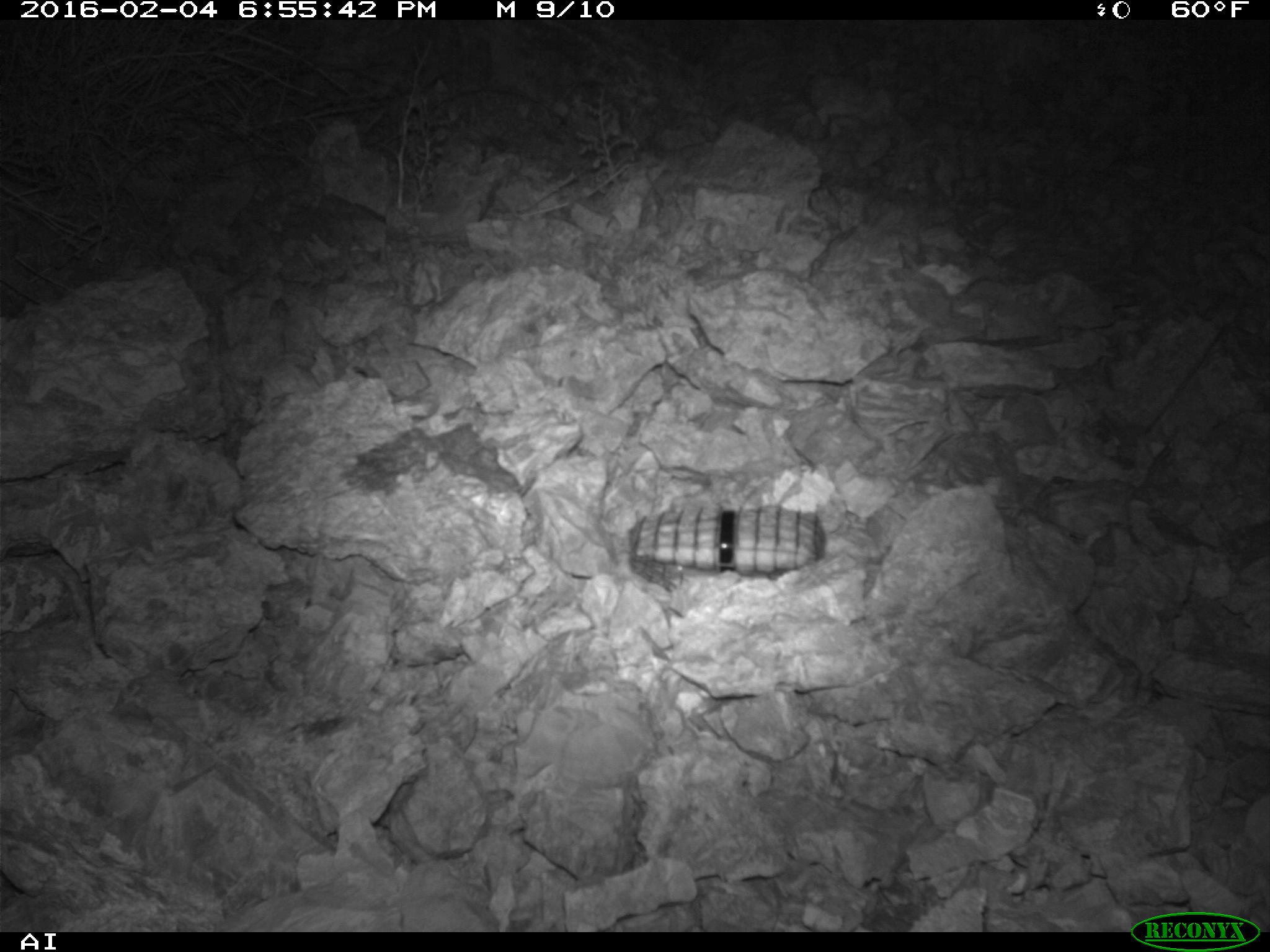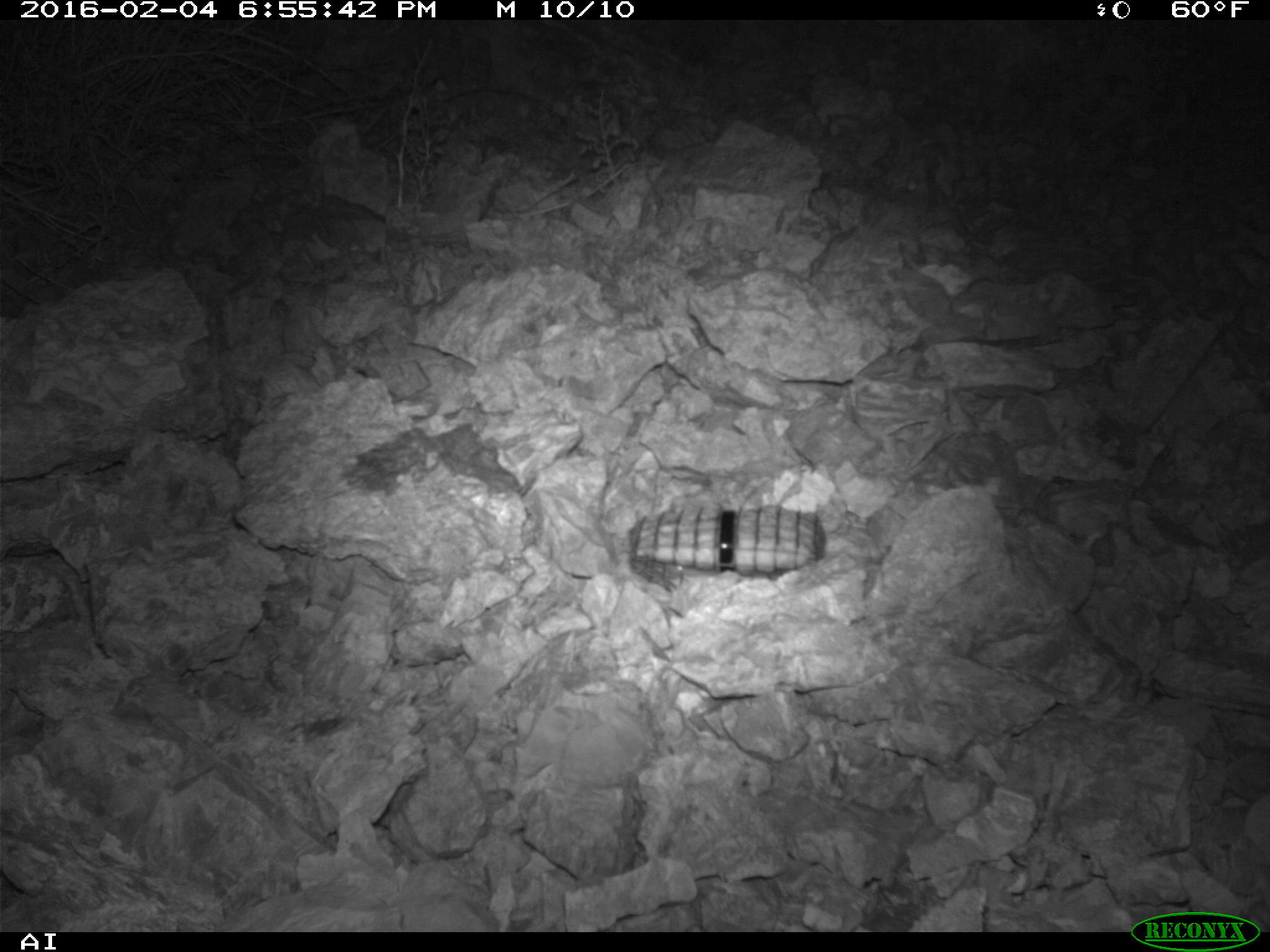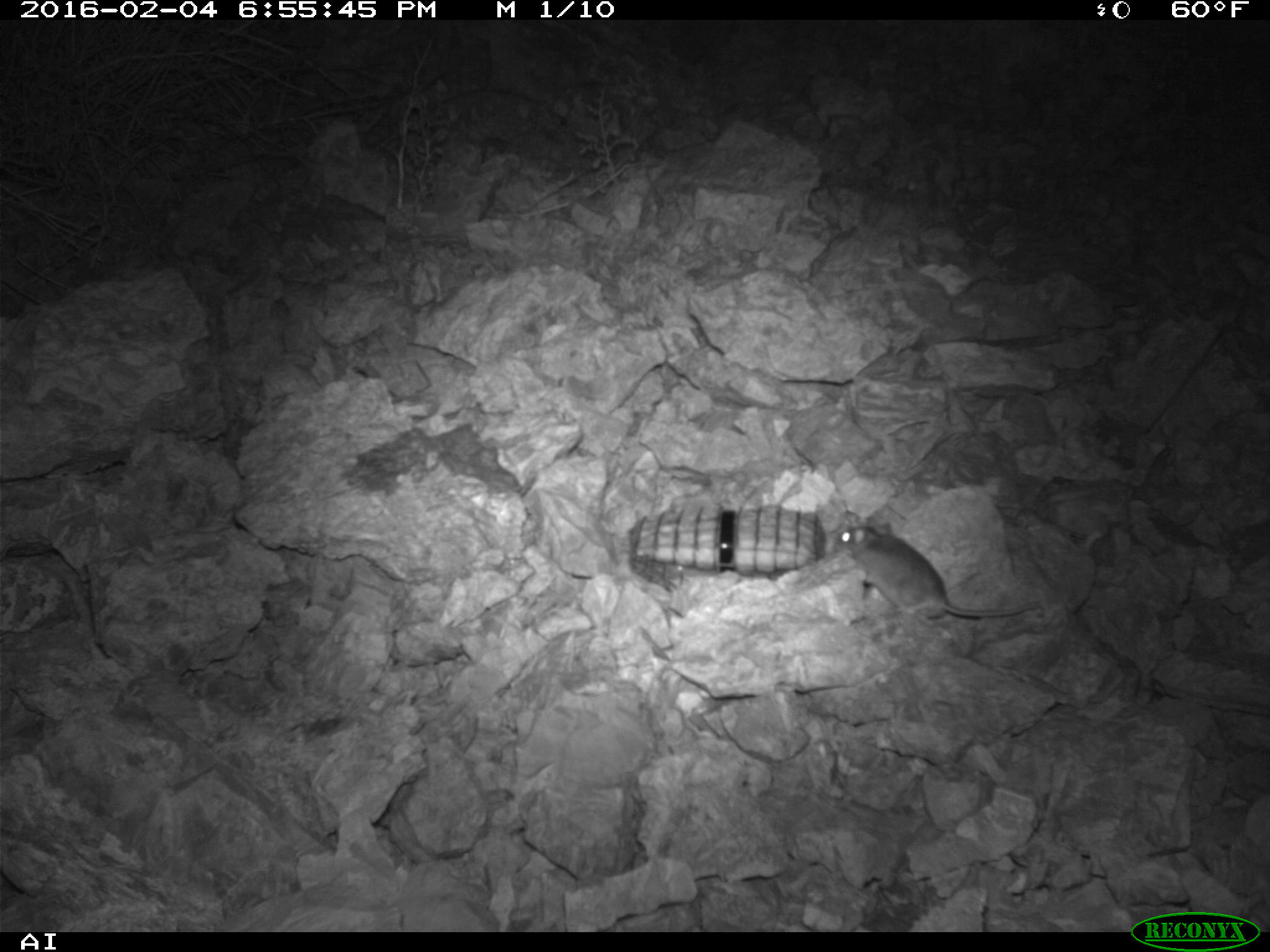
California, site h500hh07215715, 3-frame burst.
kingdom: Animalia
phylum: Chordata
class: Mammalia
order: Rodentia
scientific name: Rodentia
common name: rodent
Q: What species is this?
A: Rodent (Rodentia).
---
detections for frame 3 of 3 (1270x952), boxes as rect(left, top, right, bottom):
rodent: rect(835, 524, 1040, 618)